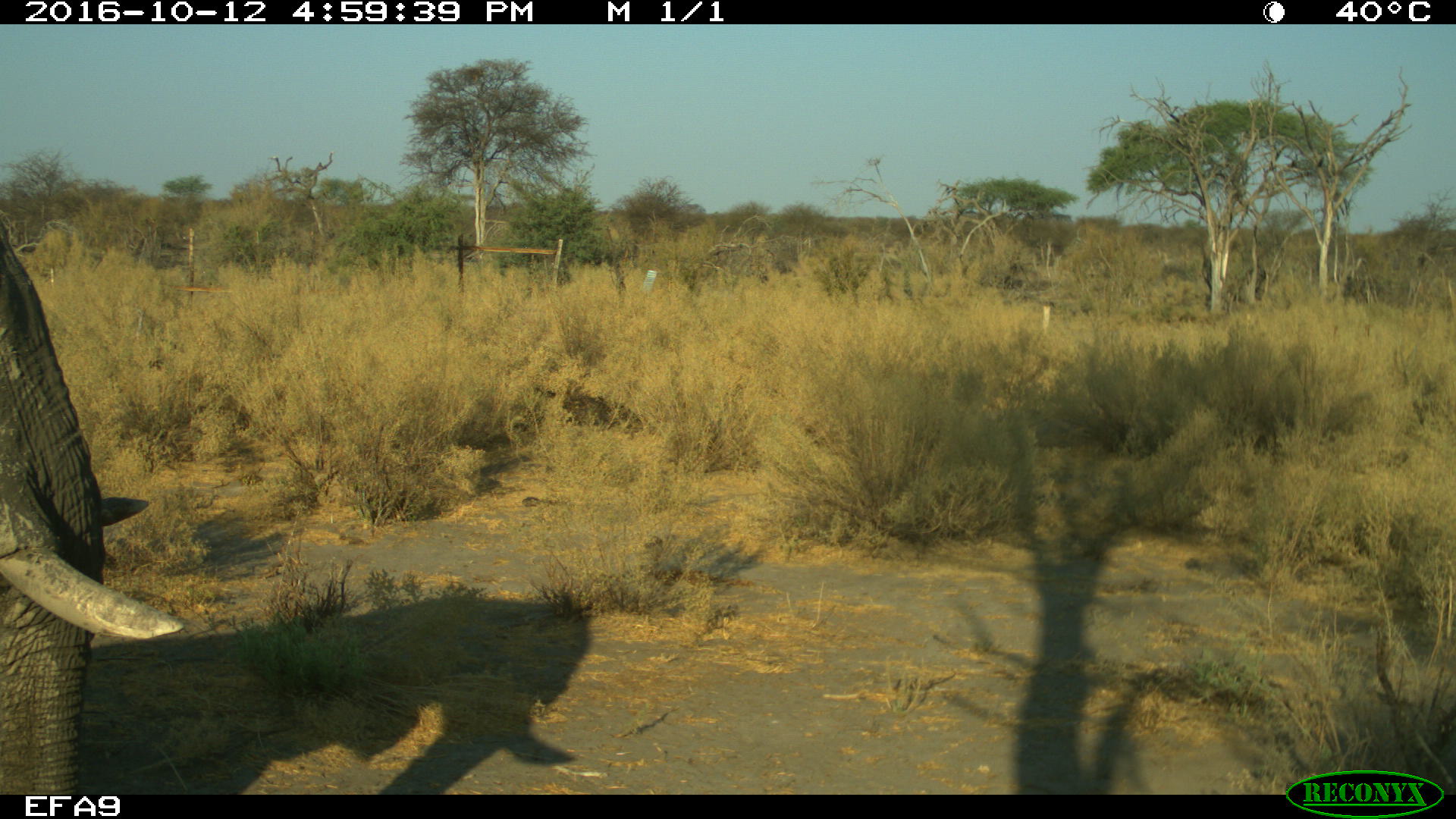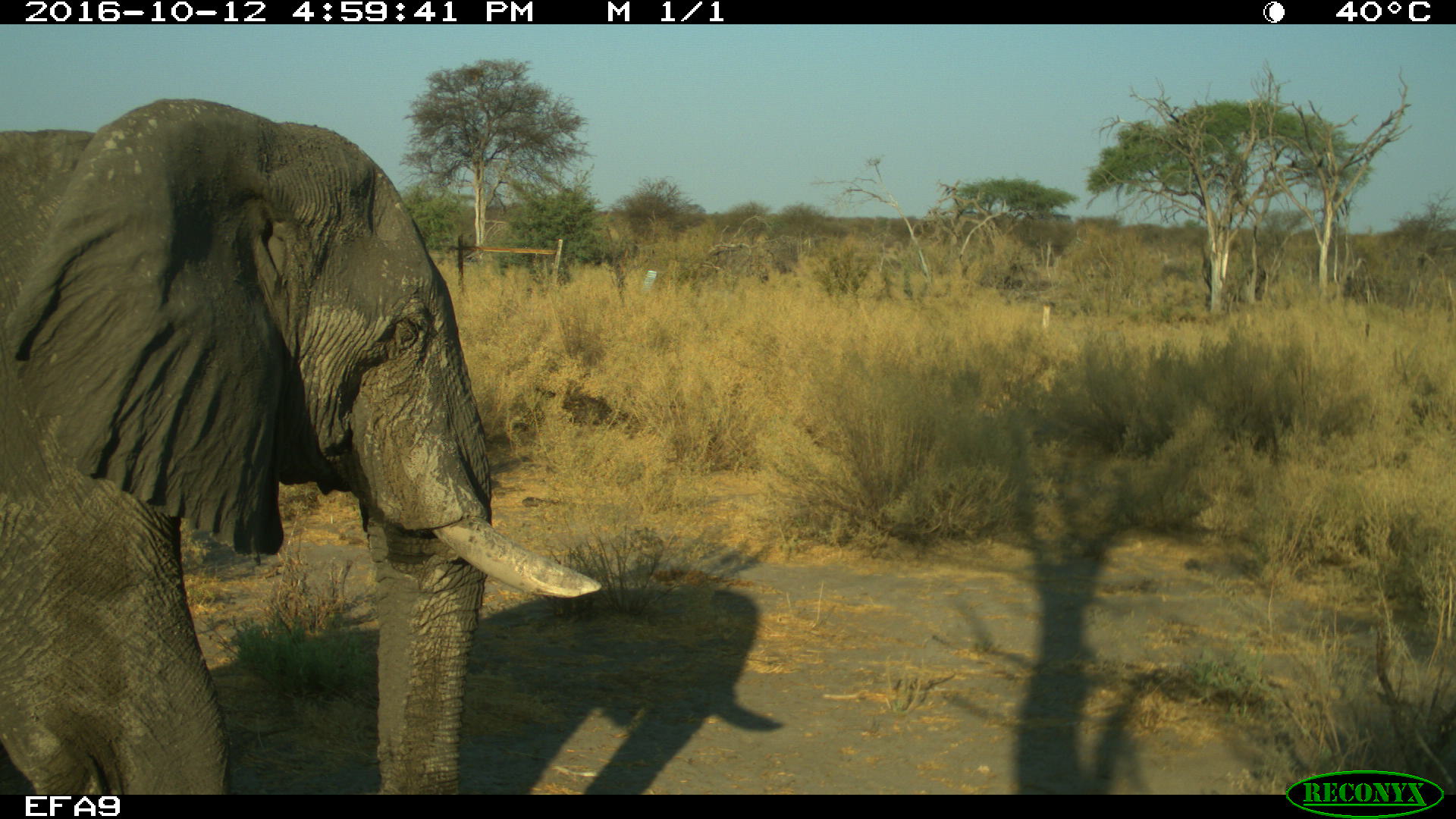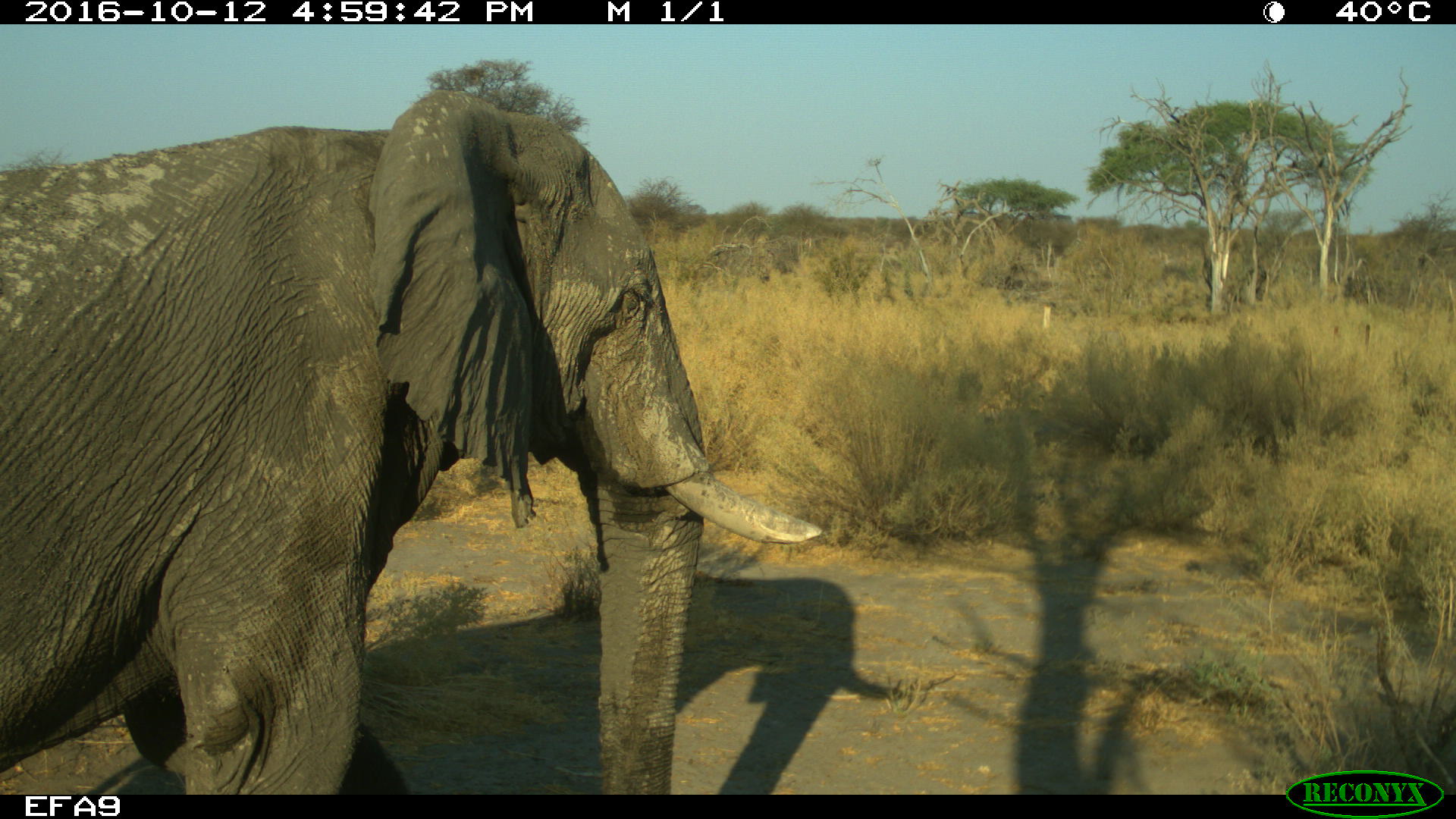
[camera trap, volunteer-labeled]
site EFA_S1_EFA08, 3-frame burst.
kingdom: Animalia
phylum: Chordata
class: Mammalia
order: Proboscidea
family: Elephantidae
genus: Loxodonta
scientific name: Loxodonta africana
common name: african bush elephant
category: elephant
Elephant (african bush elephant) (Loxodonta africana), count 1. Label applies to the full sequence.